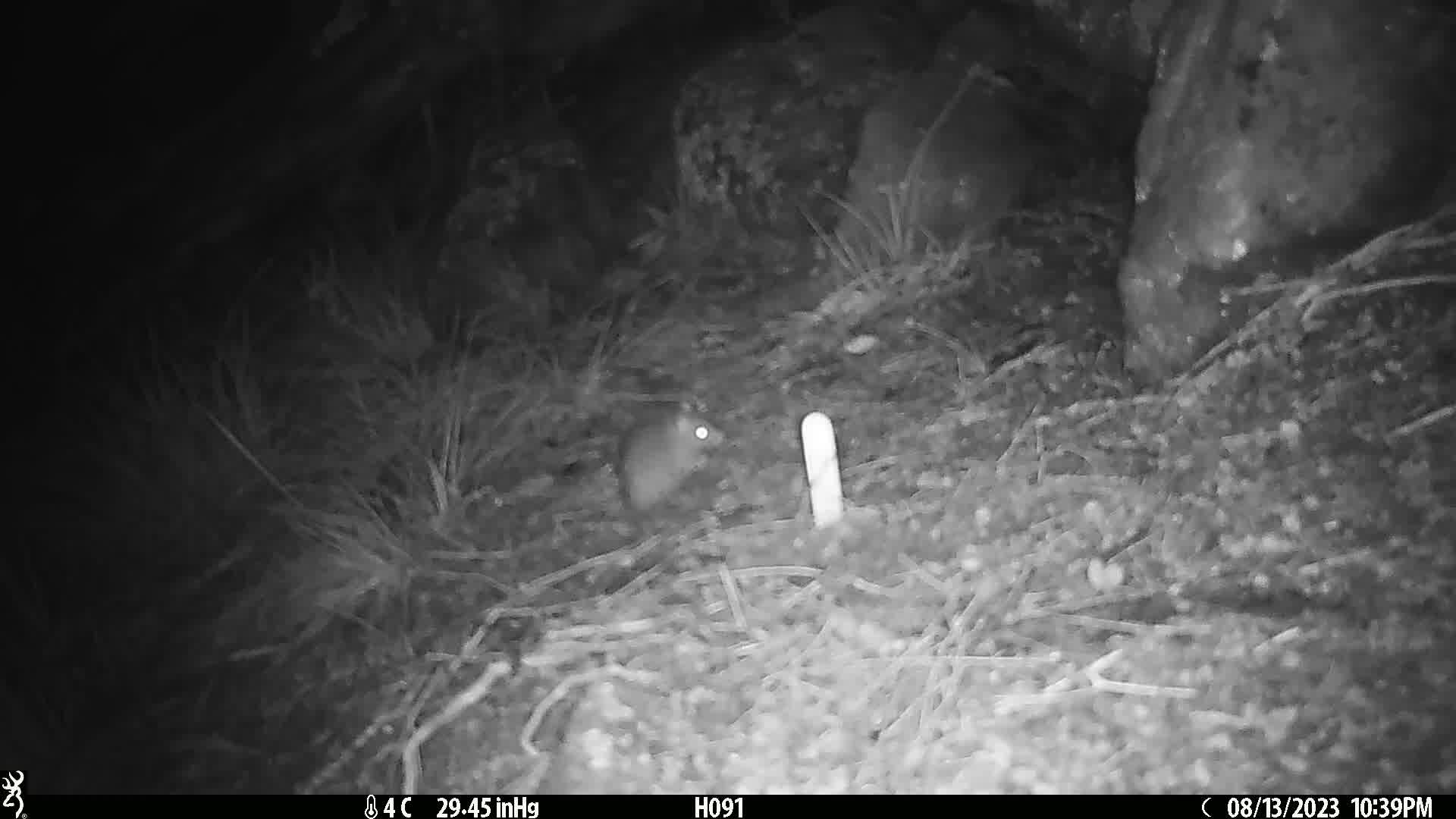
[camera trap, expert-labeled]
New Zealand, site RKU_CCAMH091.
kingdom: Animalia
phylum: Chordata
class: Mammalia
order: Rodentia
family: Muridae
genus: Rattus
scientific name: Rattus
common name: rat